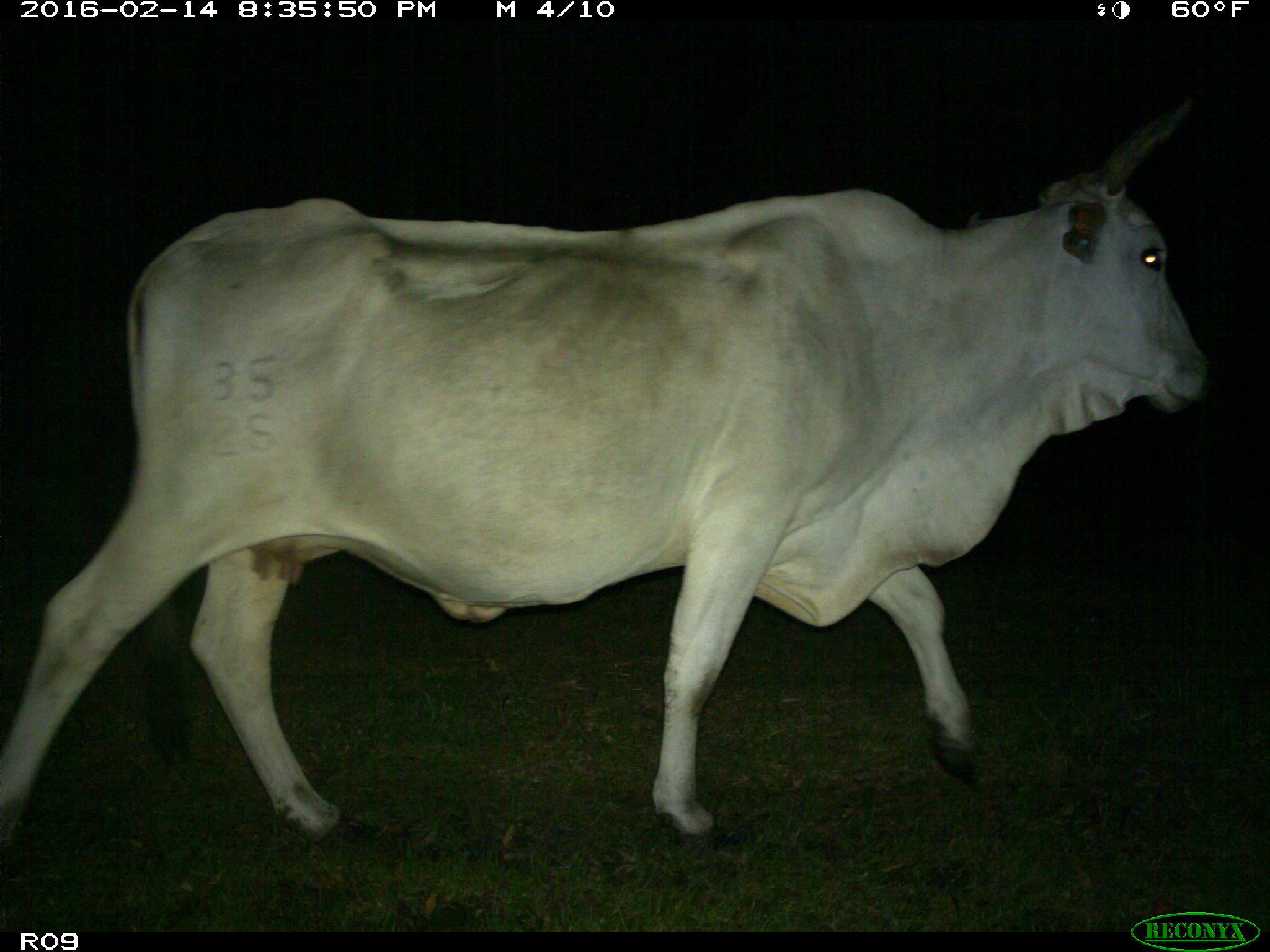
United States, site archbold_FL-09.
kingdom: Animalia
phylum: Chordata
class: Mammalia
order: Artiodactyla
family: Bovidae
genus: Bos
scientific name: Bos taurus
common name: domestic cow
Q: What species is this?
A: Bos taurus (domestic cow).